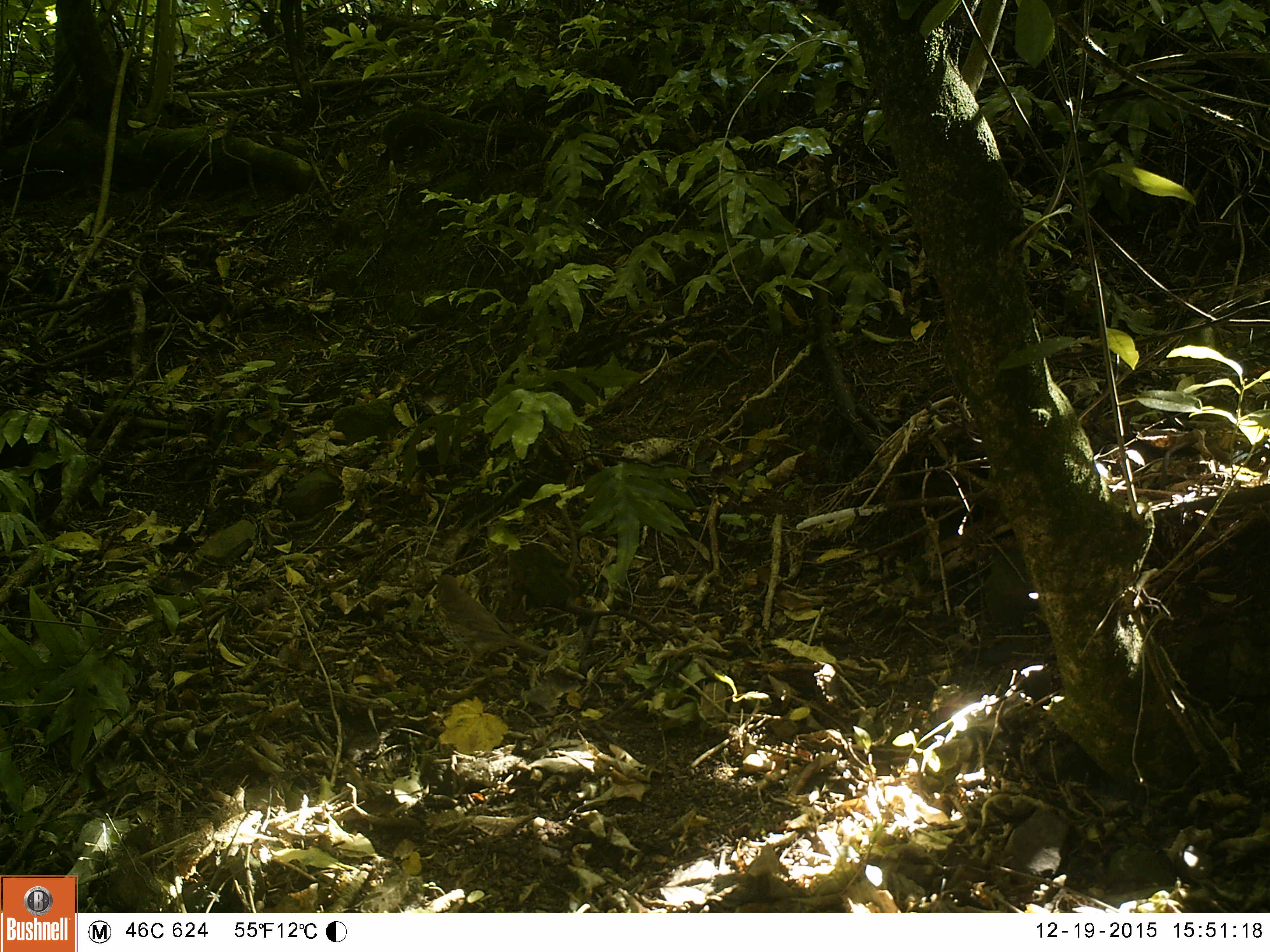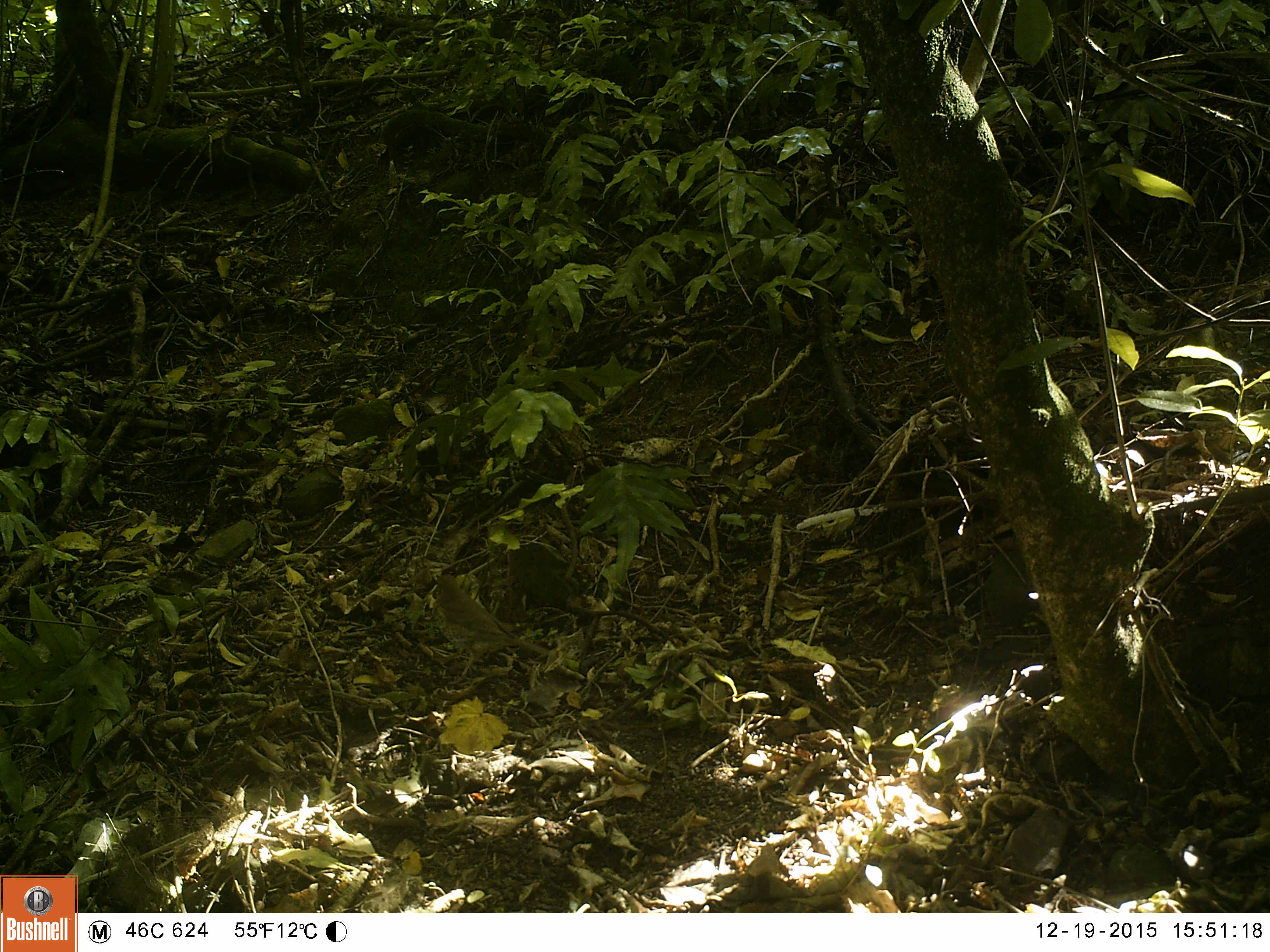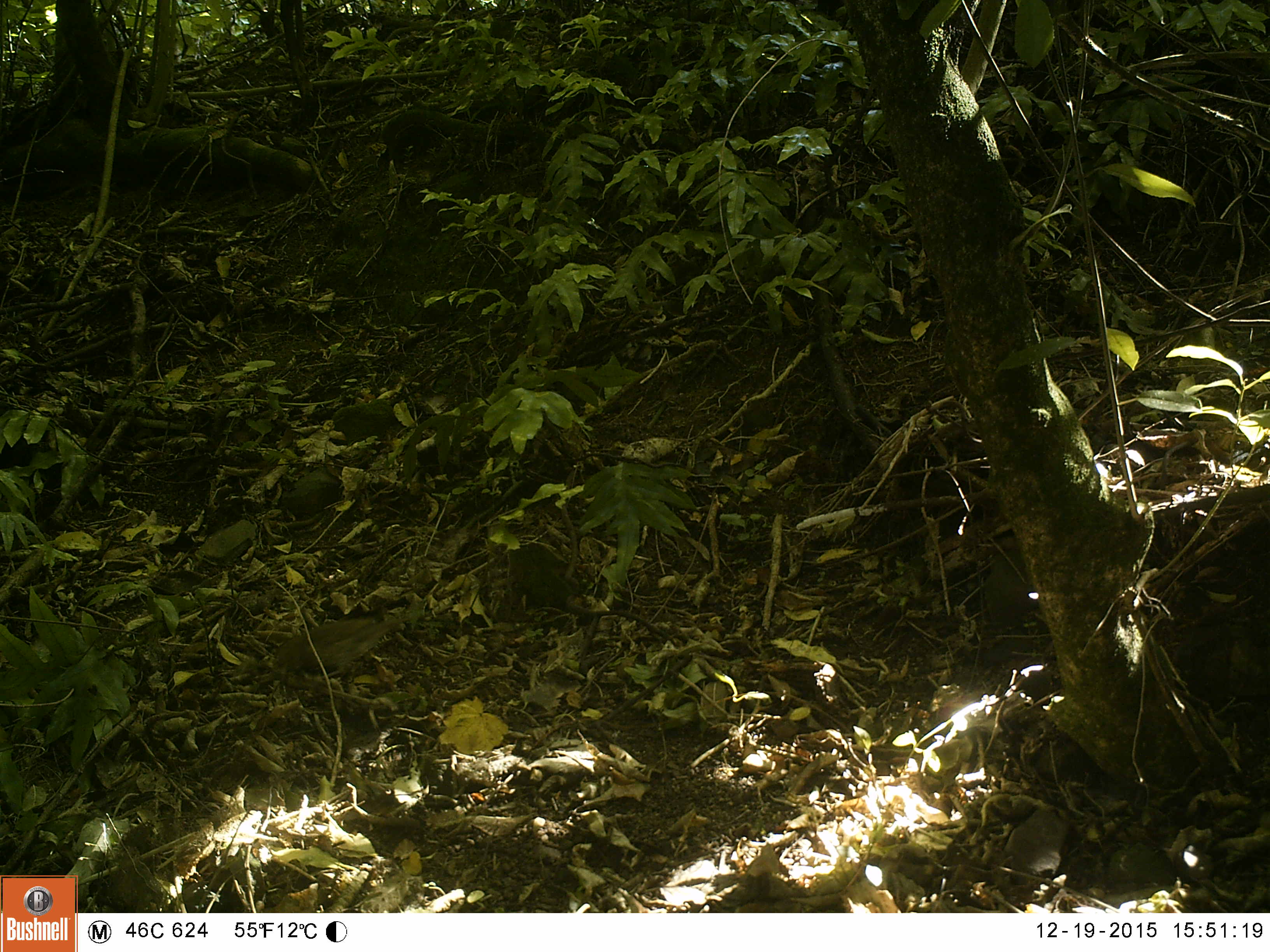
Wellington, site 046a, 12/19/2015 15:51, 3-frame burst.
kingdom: Animalia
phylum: Chordata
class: Aves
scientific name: Aves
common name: bird